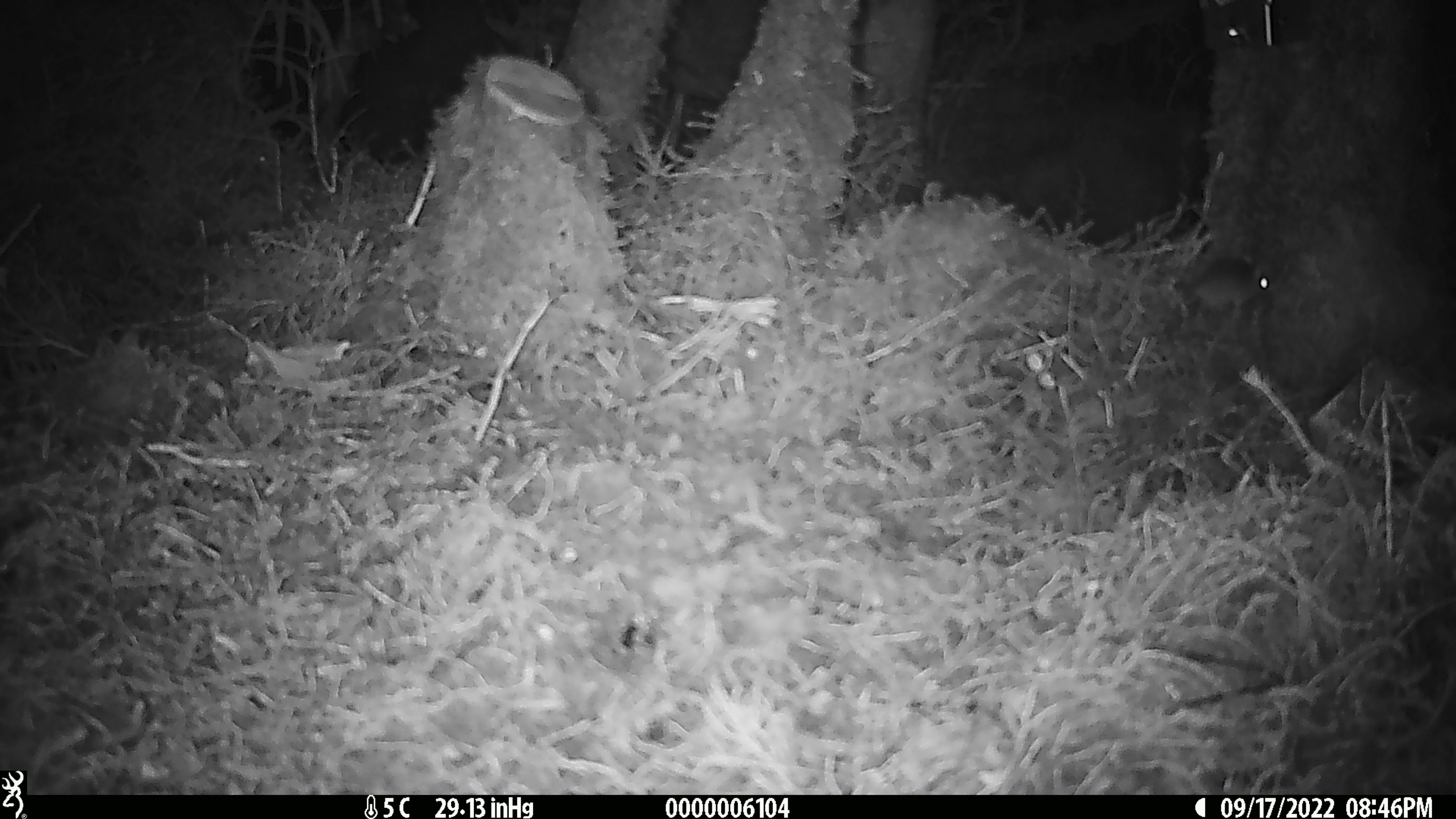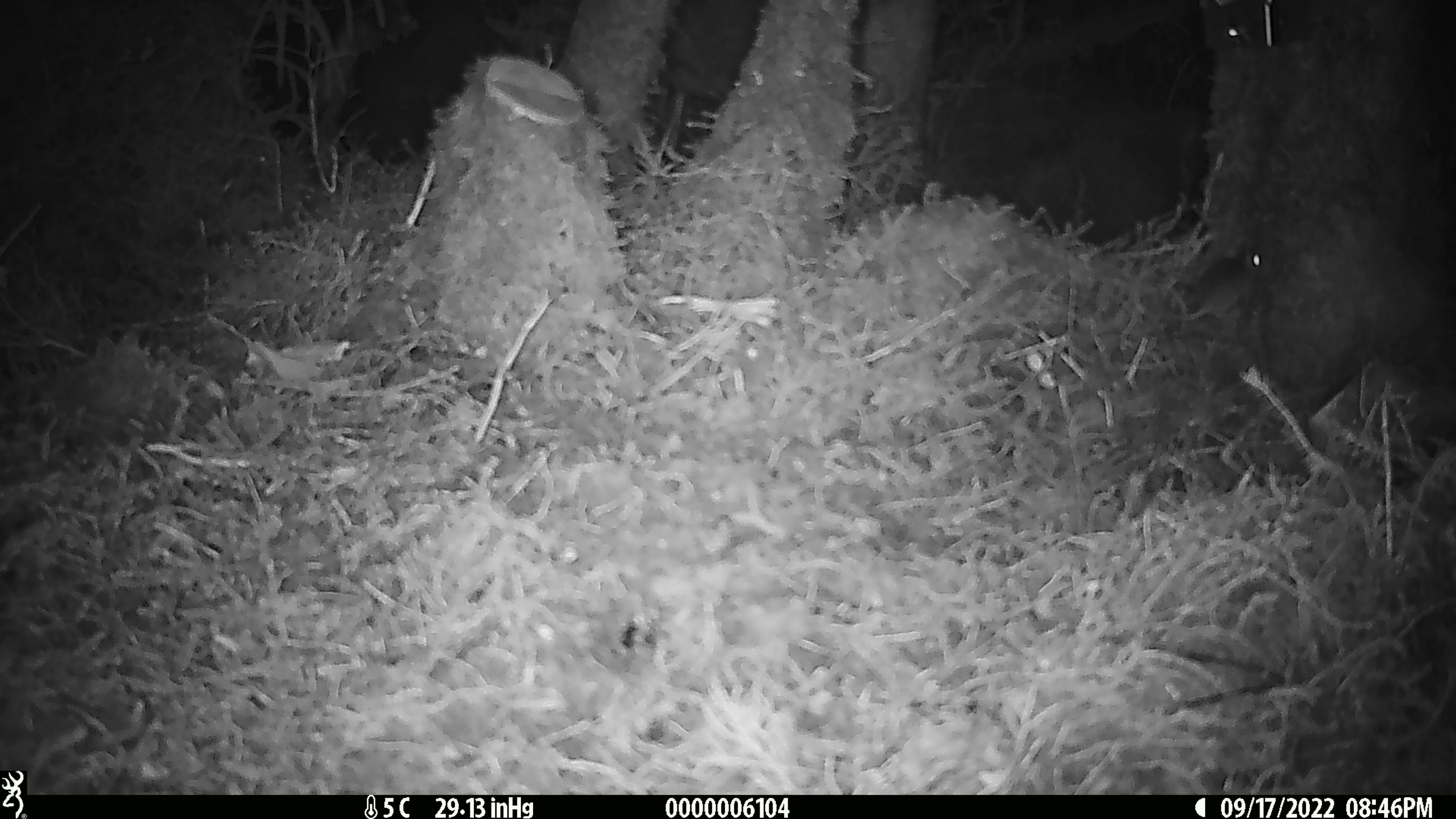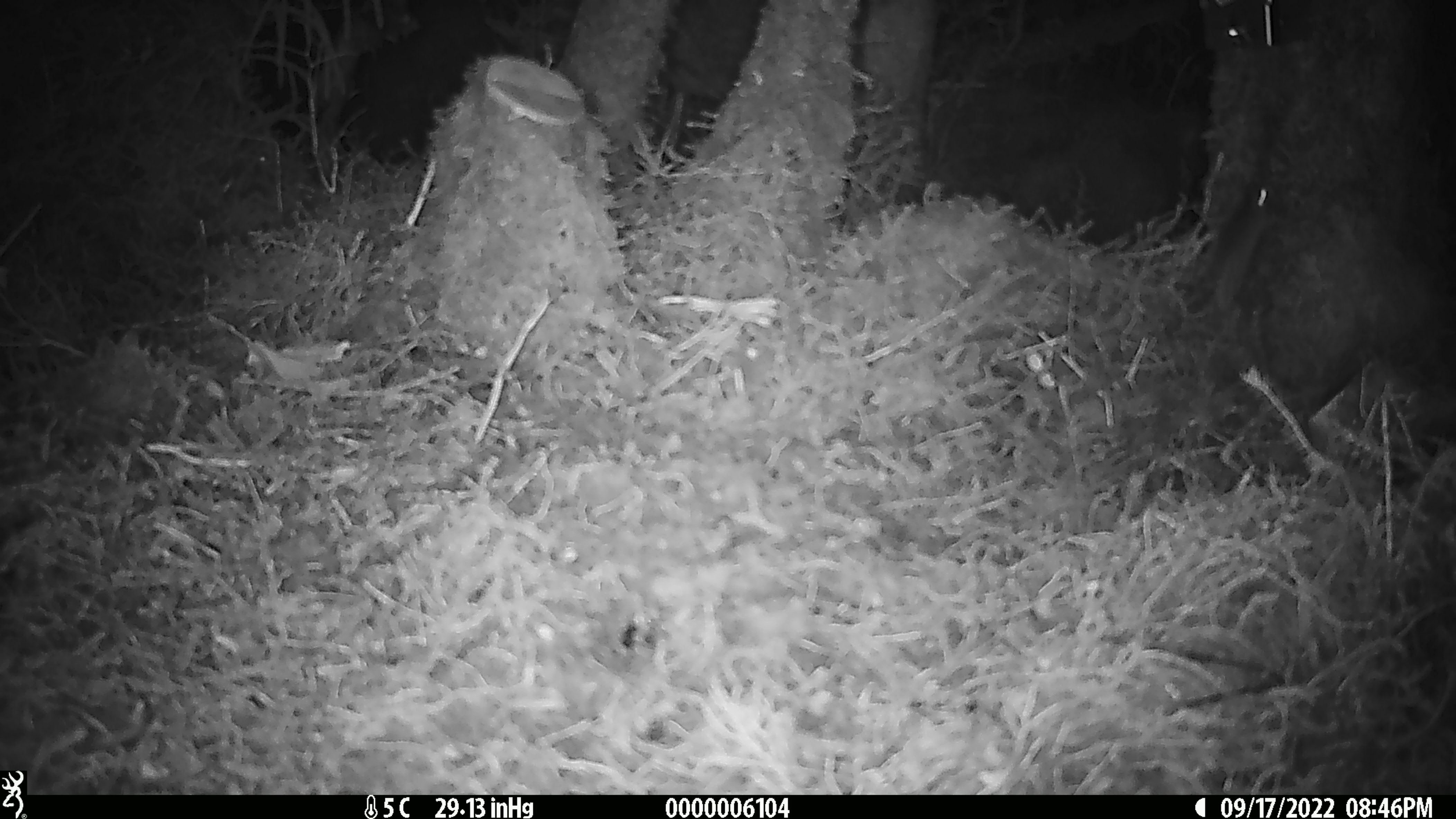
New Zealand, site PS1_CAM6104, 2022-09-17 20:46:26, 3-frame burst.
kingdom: Animalia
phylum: Chordata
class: Mammalia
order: Rodentia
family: Muridae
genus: Mus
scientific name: Mus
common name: mouse